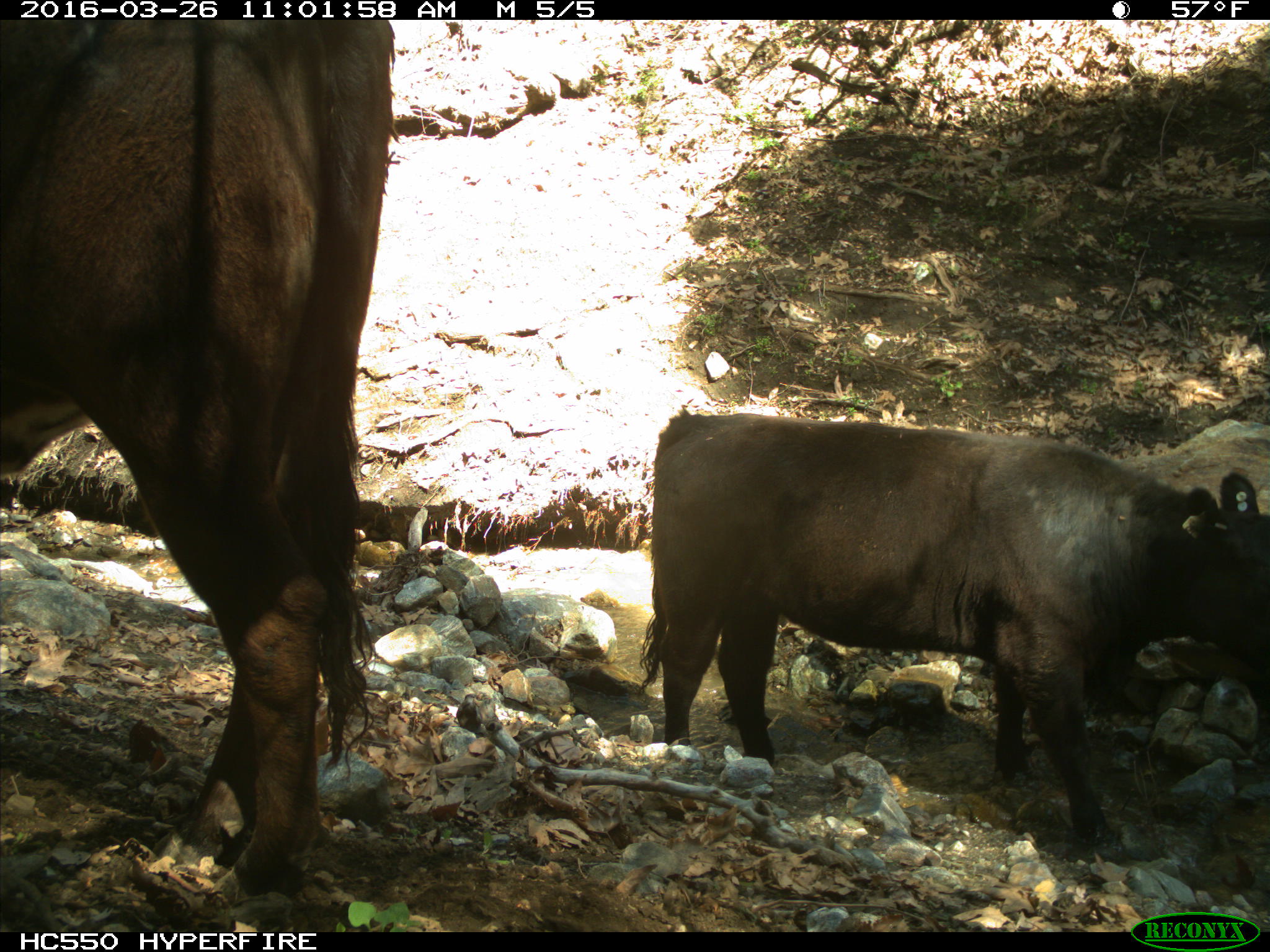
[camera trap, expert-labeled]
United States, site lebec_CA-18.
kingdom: Animalia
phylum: Chordata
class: Mammalia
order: Artiodactyla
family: Bovidae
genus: Bos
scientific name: Bos taurus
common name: domestic cow